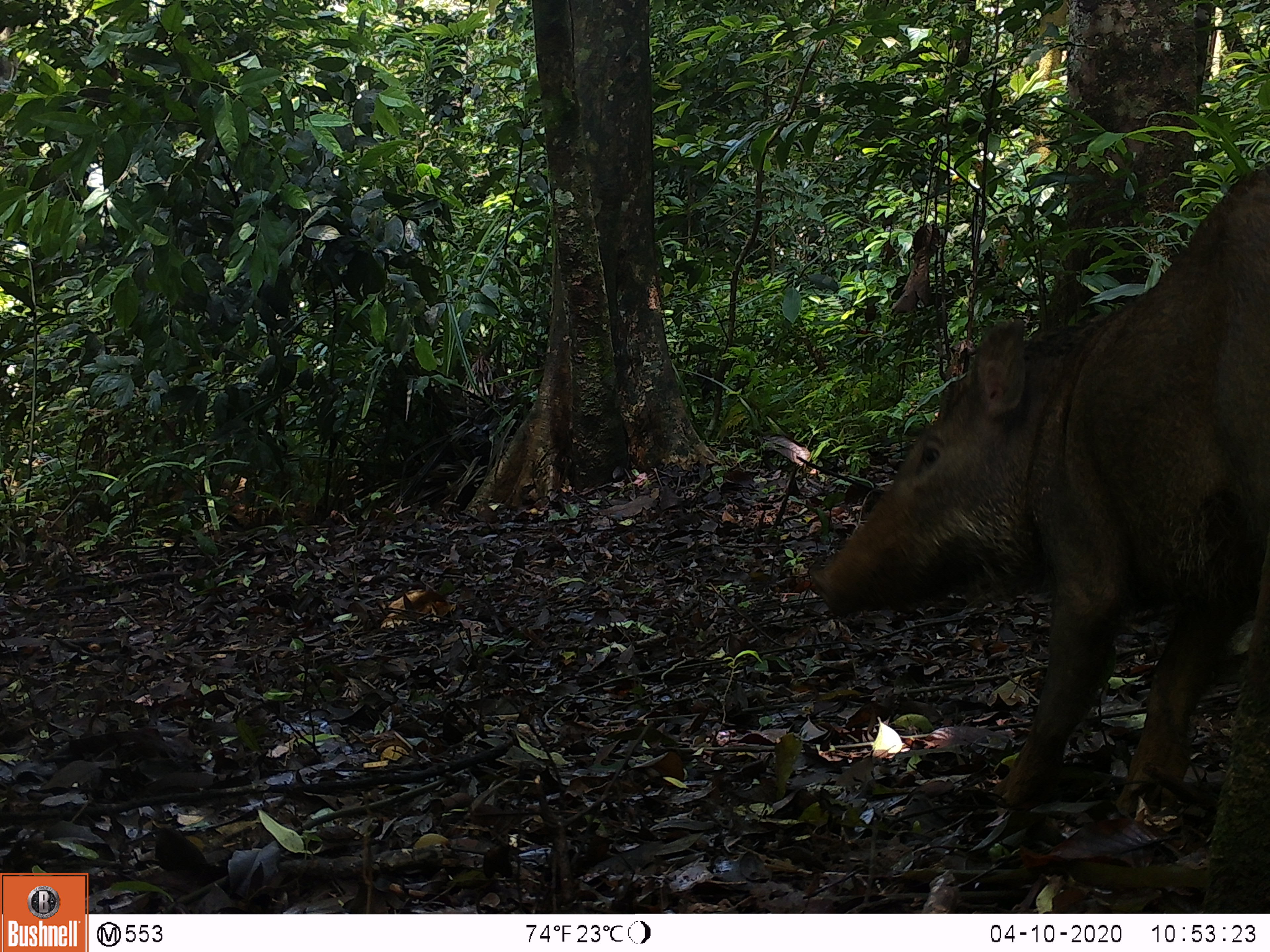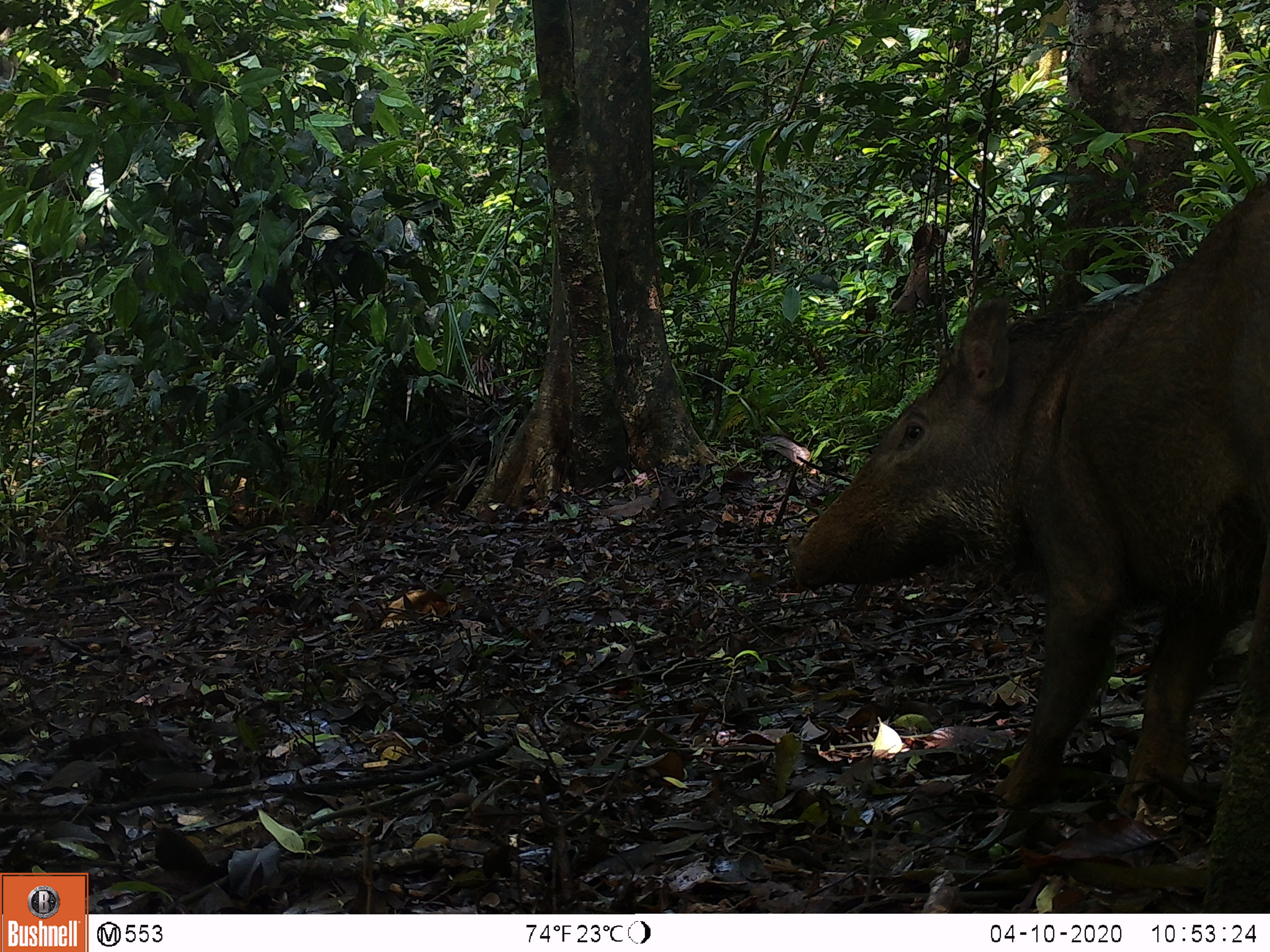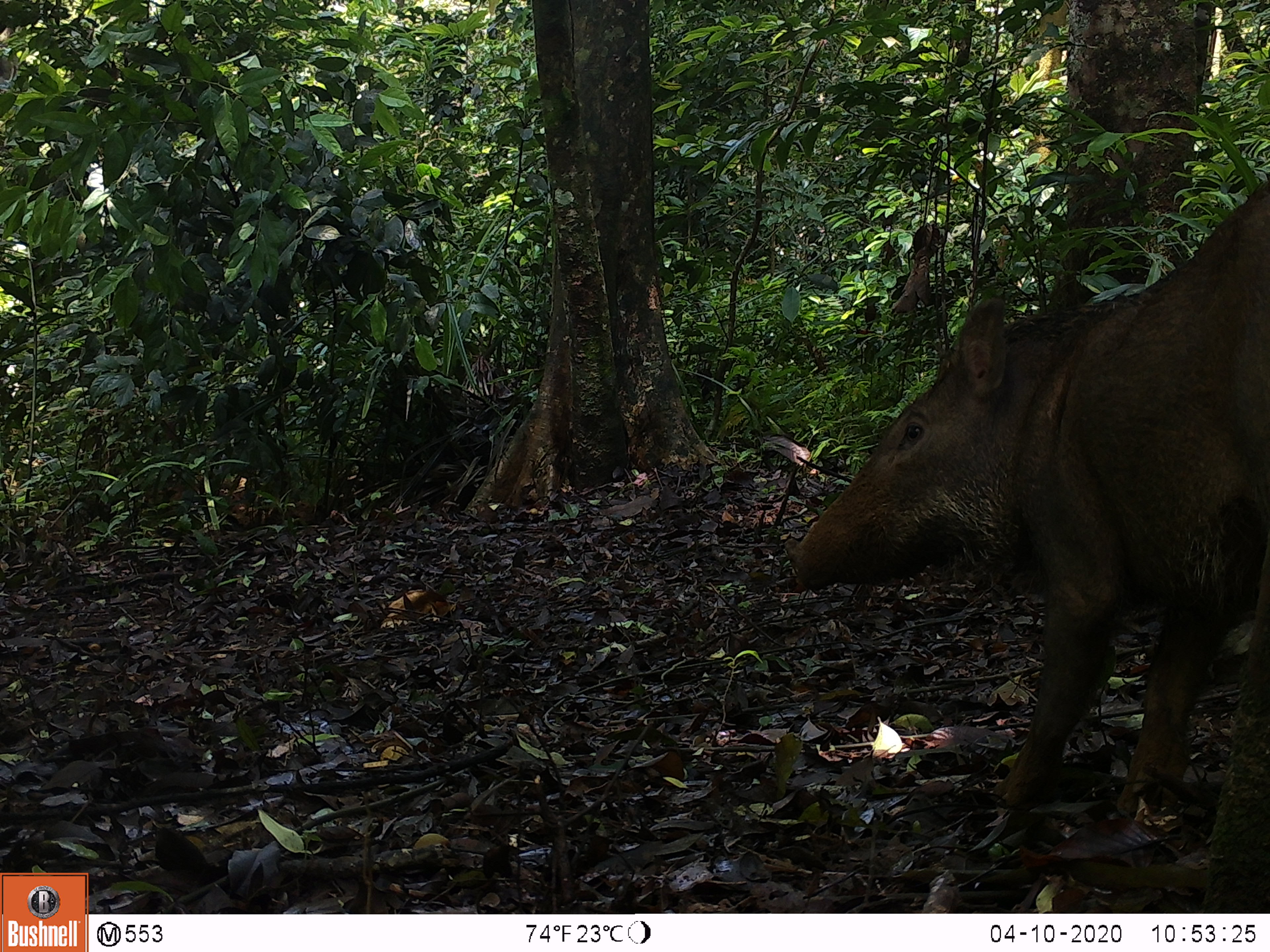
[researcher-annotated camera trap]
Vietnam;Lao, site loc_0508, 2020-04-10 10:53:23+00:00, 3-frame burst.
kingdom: Animalia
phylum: Chordata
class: Mammalia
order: Artiodactyla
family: Suidae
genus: Sus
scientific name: Sus scrofa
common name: eurasian wild pig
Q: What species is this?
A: Eurasian wild pig (Sus scrofa).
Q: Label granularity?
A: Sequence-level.